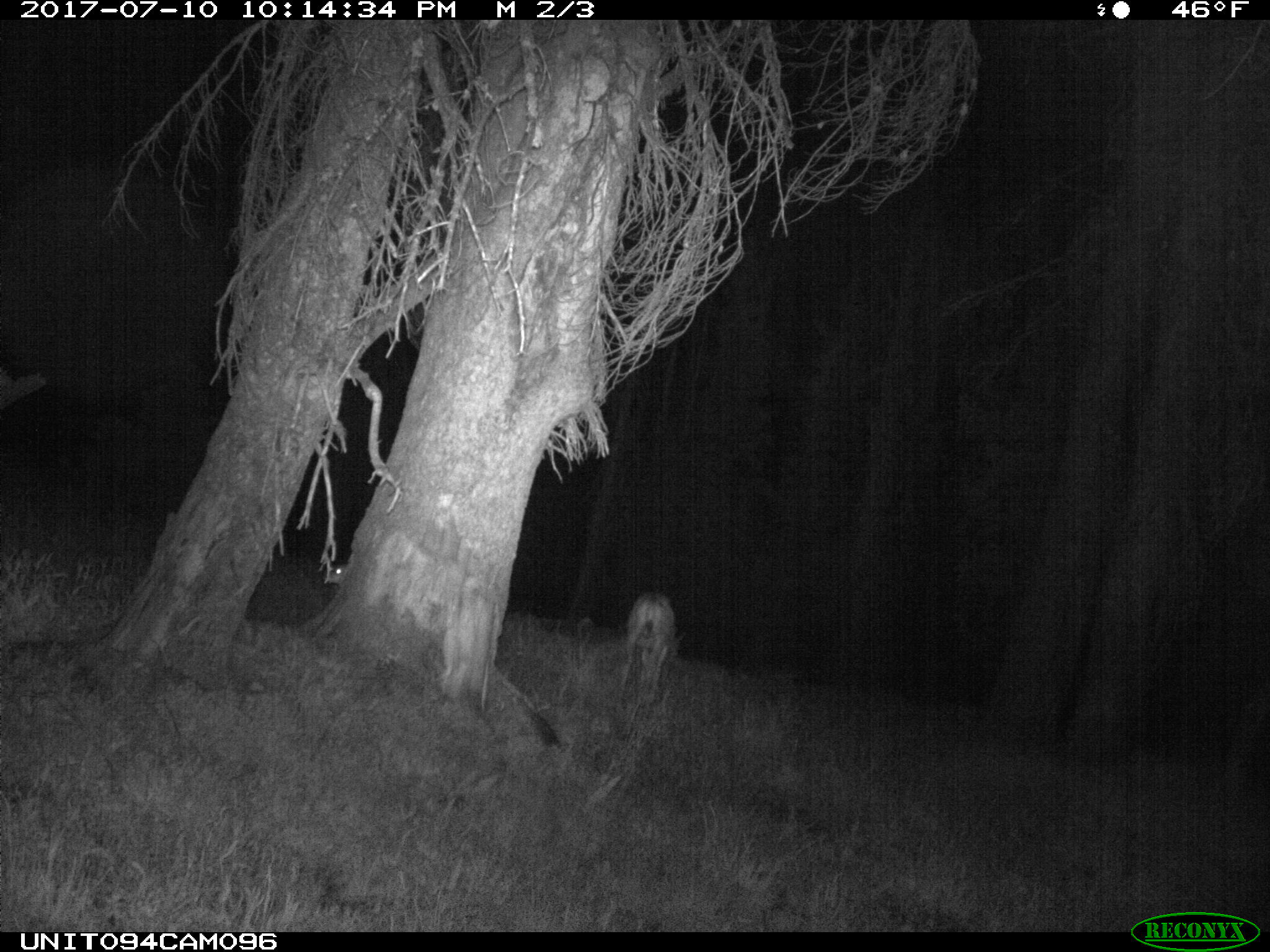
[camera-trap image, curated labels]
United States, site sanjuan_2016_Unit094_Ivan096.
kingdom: Animalia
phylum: Chordata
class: Mammalia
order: Artiodactyla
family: Cervidae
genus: Odocoileus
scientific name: Odocoileus hemionus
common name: mule deer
Odocoileus hemionus (mule deer).